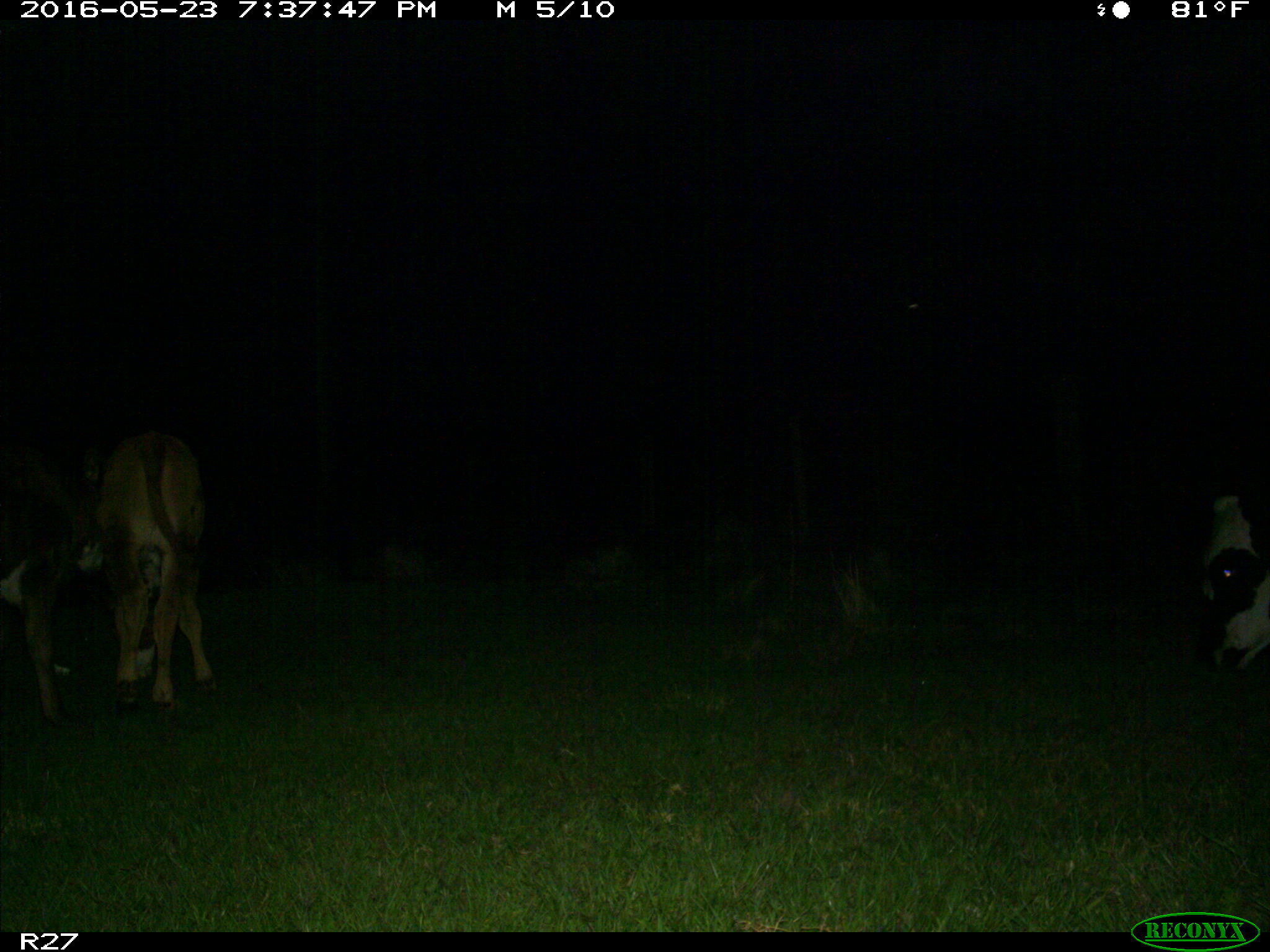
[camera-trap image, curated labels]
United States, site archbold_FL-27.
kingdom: Animalia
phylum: Chordata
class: Mammalia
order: Artiodactyla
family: Bovidae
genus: Bos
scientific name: Bos taurus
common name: domestic cow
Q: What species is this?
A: Bos taurus (domestic cow).